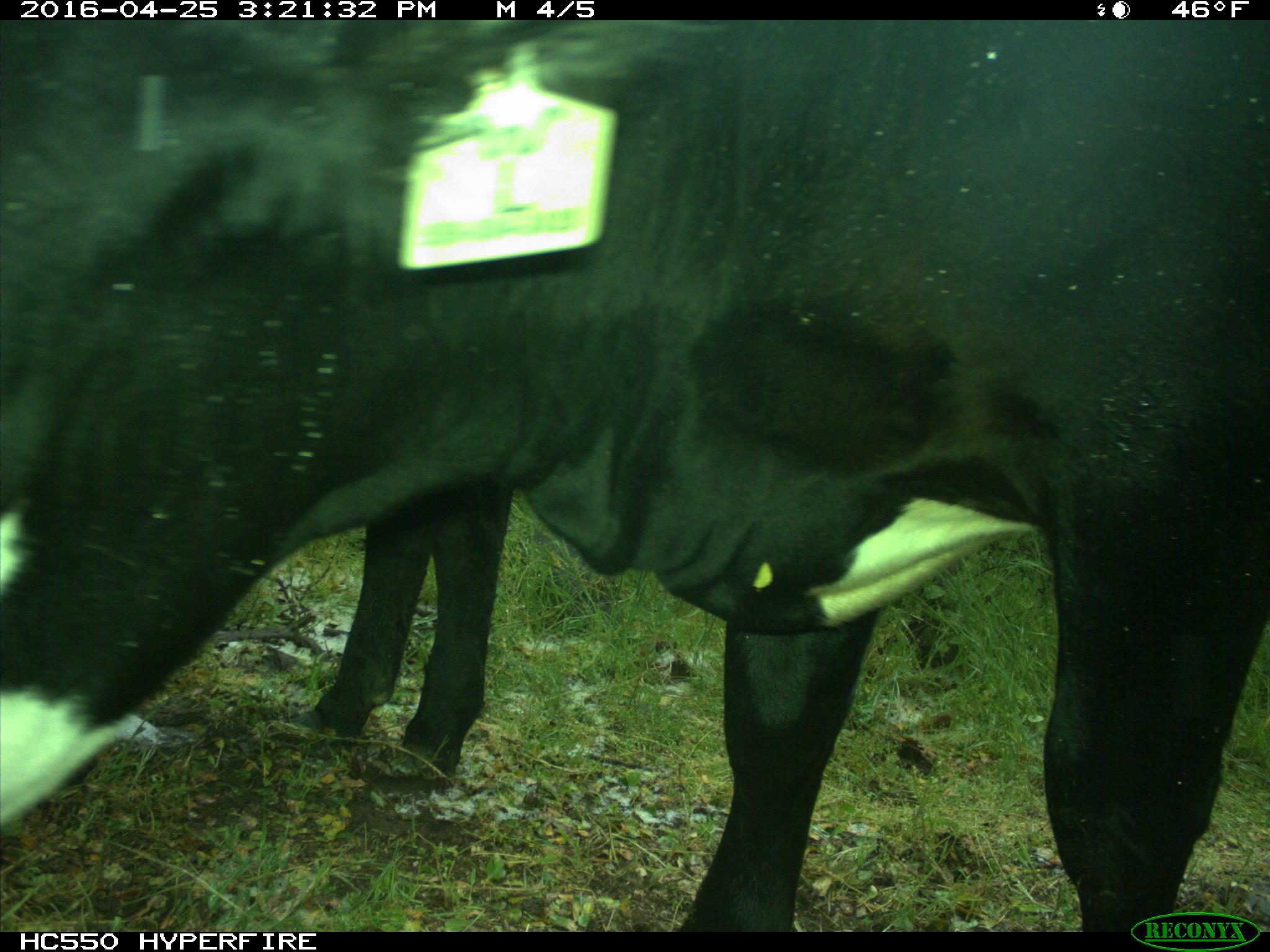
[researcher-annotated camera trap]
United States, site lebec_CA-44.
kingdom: Animalia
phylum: Chordata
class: Mammalia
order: Artiodactyla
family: Bovidae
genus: Bos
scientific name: Bos taurus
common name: domestic cow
Bos taurus (domestic cow).